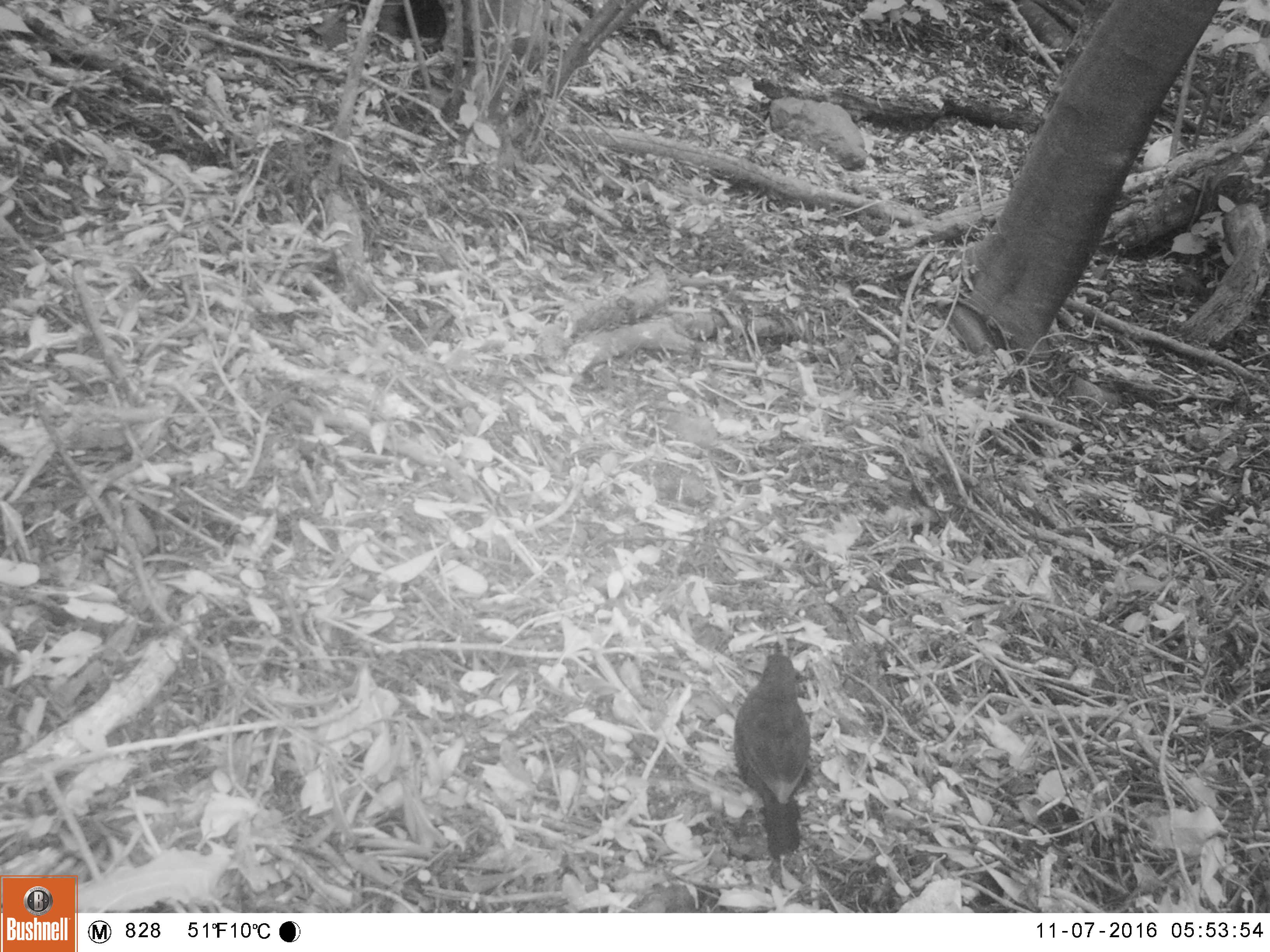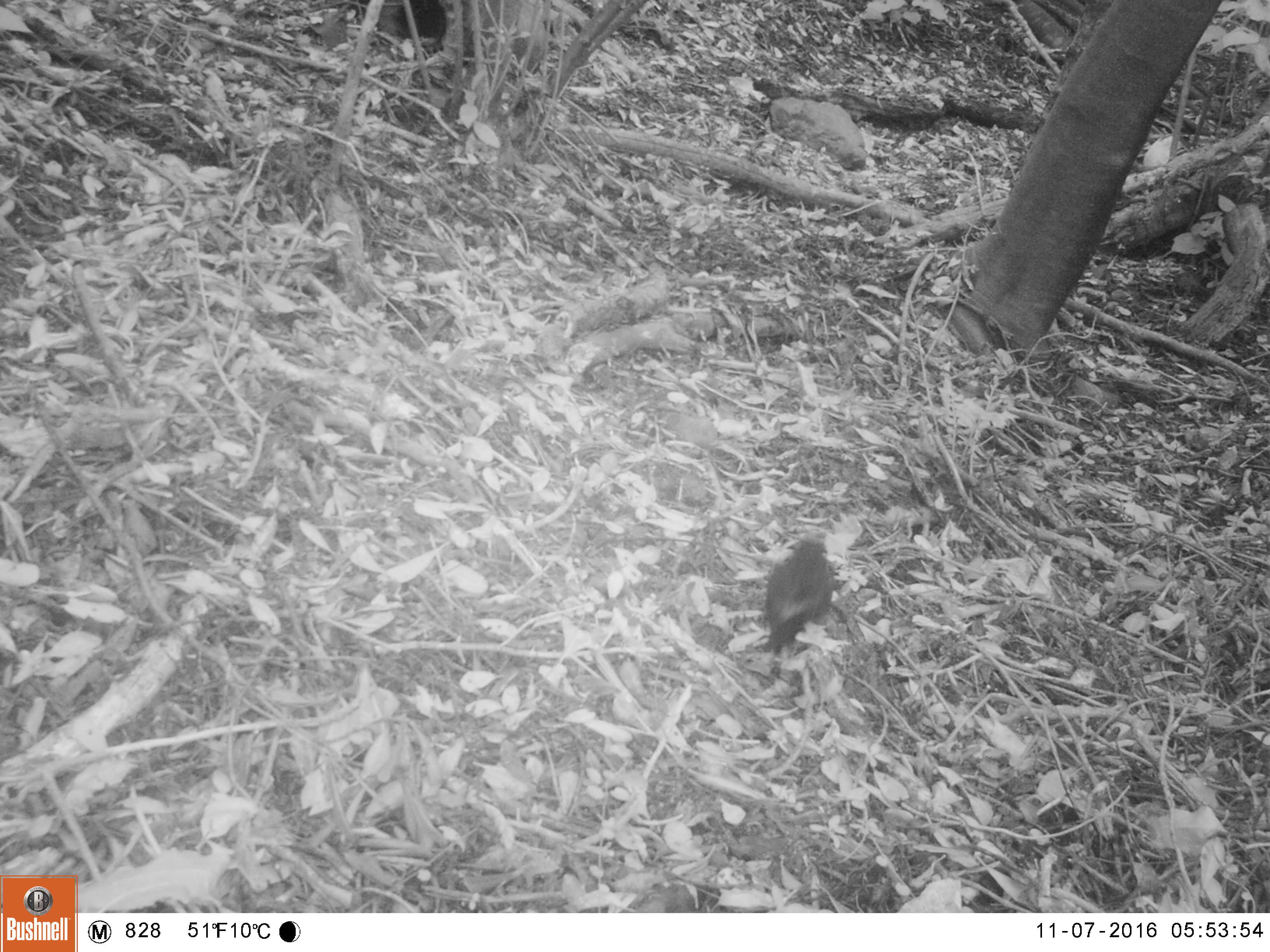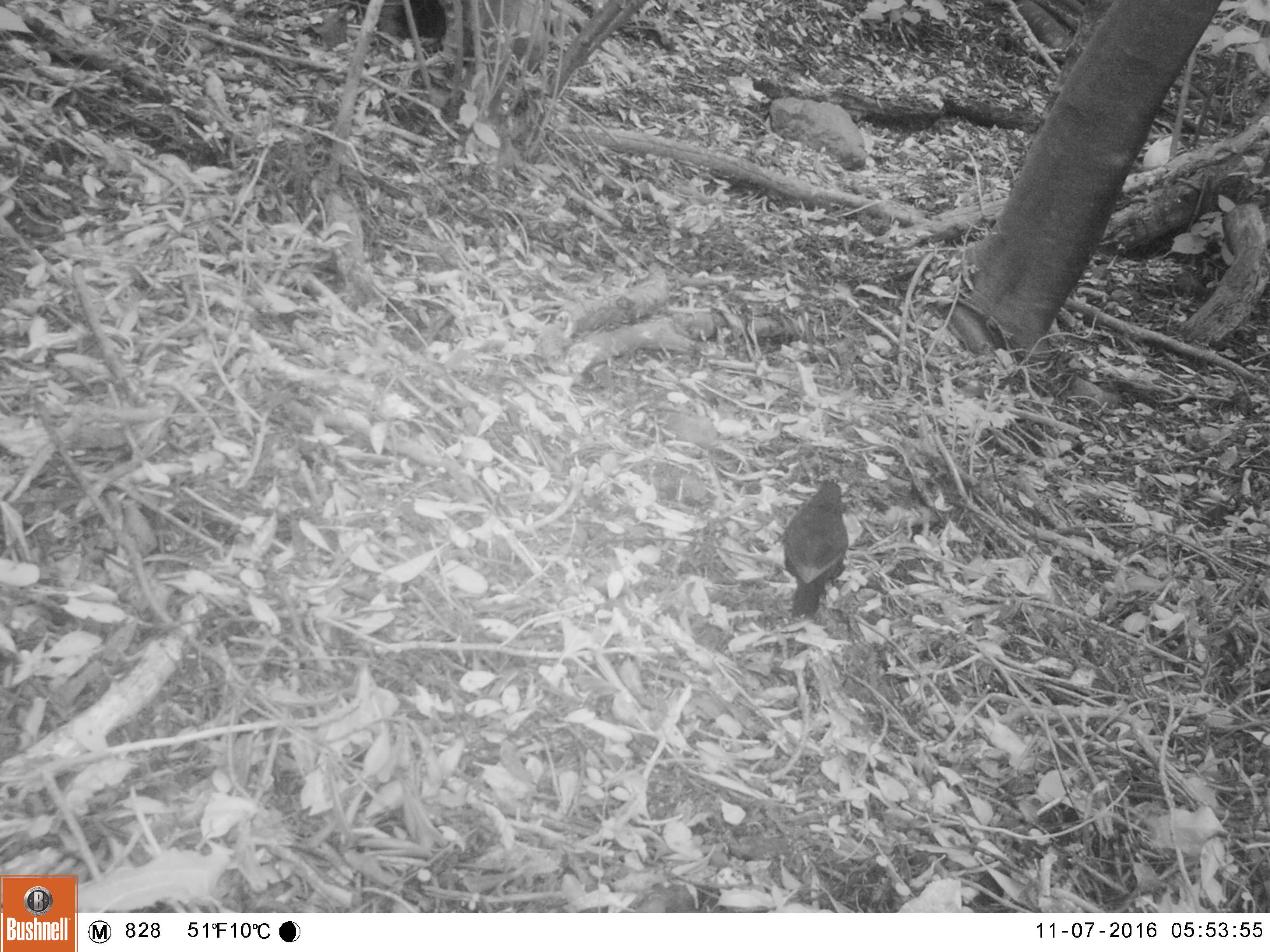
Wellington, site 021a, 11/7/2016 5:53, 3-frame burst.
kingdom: Animalia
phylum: Chordata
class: Aves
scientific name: Aves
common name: bird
Bird (Aves).